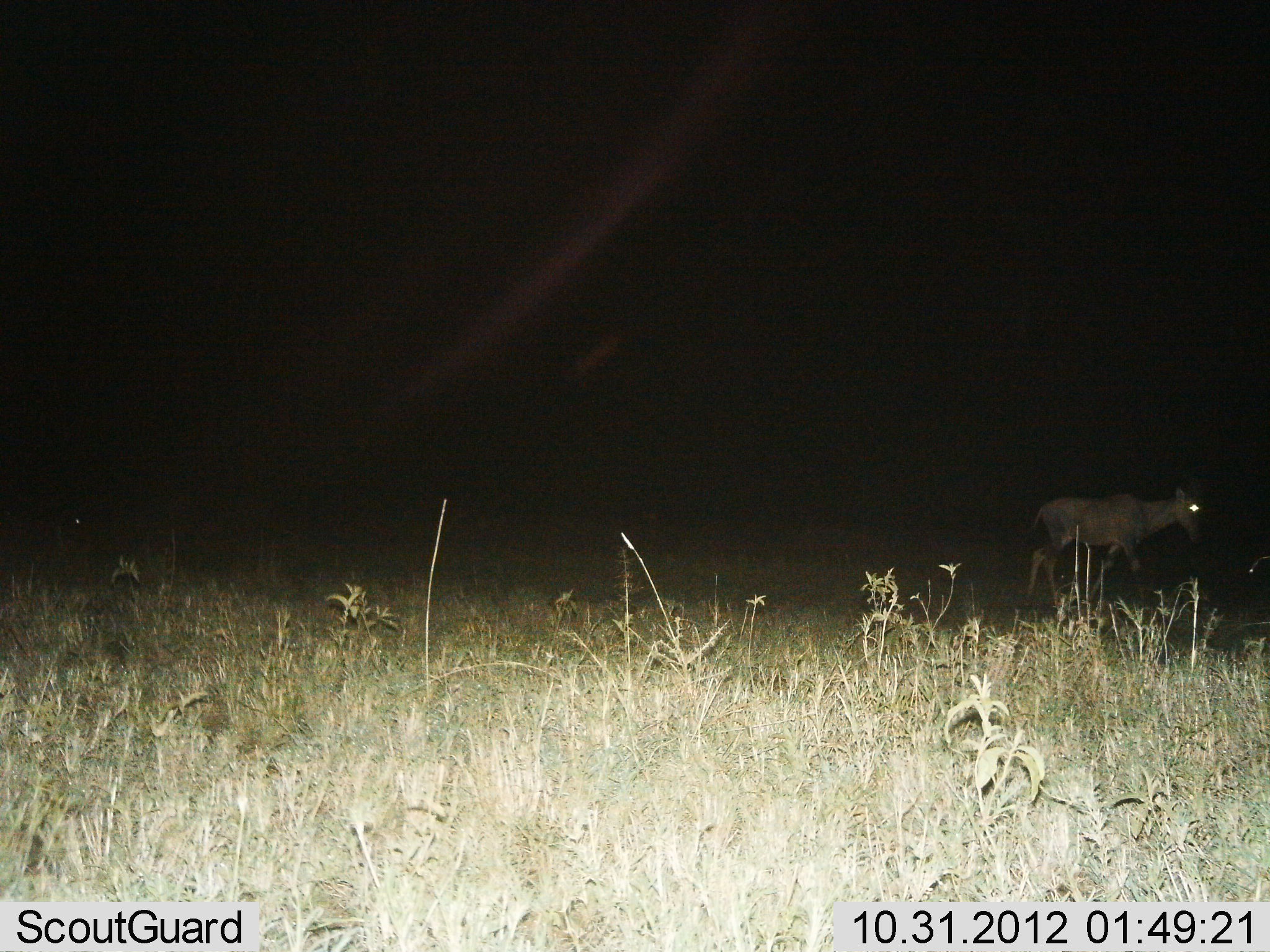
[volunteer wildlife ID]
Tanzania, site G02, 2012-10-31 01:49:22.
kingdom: Animalia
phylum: Chordata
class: Mammalia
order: Artiodactyla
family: Bovidae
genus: Damaliscus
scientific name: Damaliscus lunatus jimela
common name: topi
Topi (Damaliscus lunatus jimela), count 1. Behavior (volunteer vote fractions): standing 0%, resting 0%, moving 100%, interacting 0%. Young present (vote fraction): 0%. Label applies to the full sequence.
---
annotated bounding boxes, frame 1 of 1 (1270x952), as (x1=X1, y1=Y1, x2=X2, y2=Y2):
animal: (x1=1018, y1=482, x2=1209, y2=620)